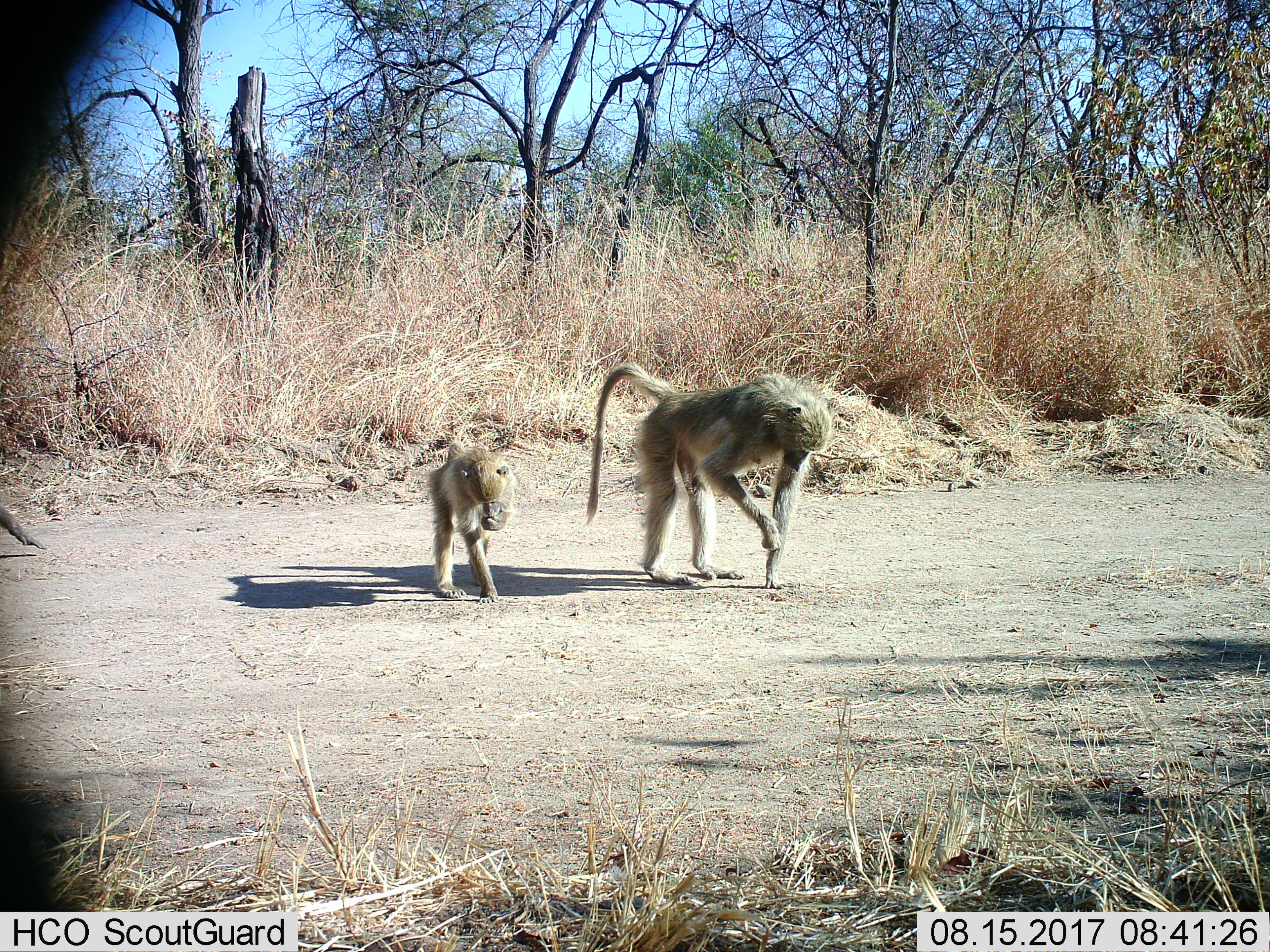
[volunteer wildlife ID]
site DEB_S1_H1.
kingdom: Animalia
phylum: Chordata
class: Mammalia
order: Primates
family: Cercopithecidae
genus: Papio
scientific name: Papio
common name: baboon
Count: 3.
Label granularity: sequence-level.